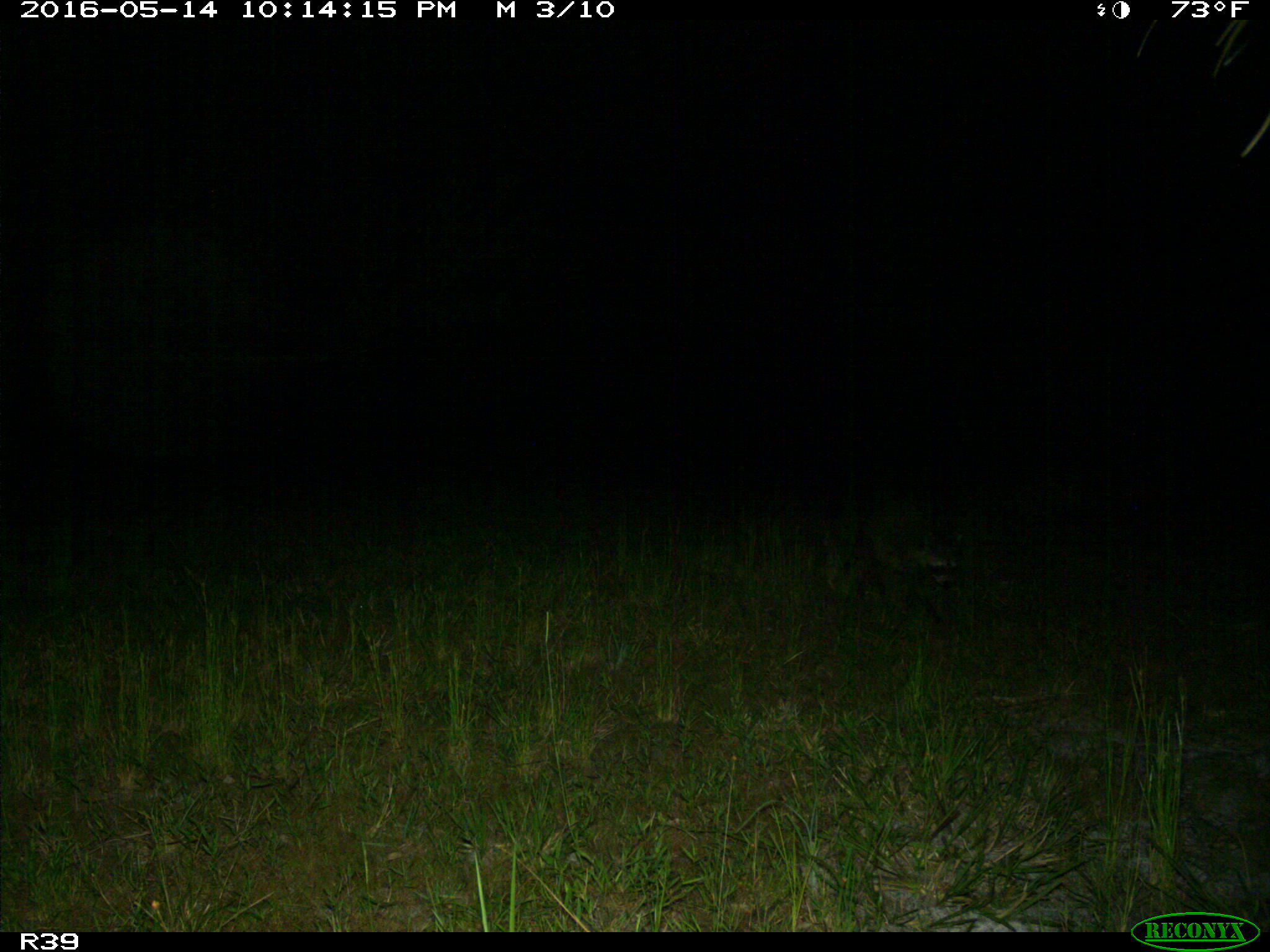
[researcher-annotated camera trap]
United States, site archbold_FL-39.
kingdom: Animalia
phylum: Chordata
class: Mammalia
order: Carnivora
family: Procyonidae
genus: Procyon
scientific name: Procyon lotor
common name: common raccoon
Procyon lotor (common raccoon).